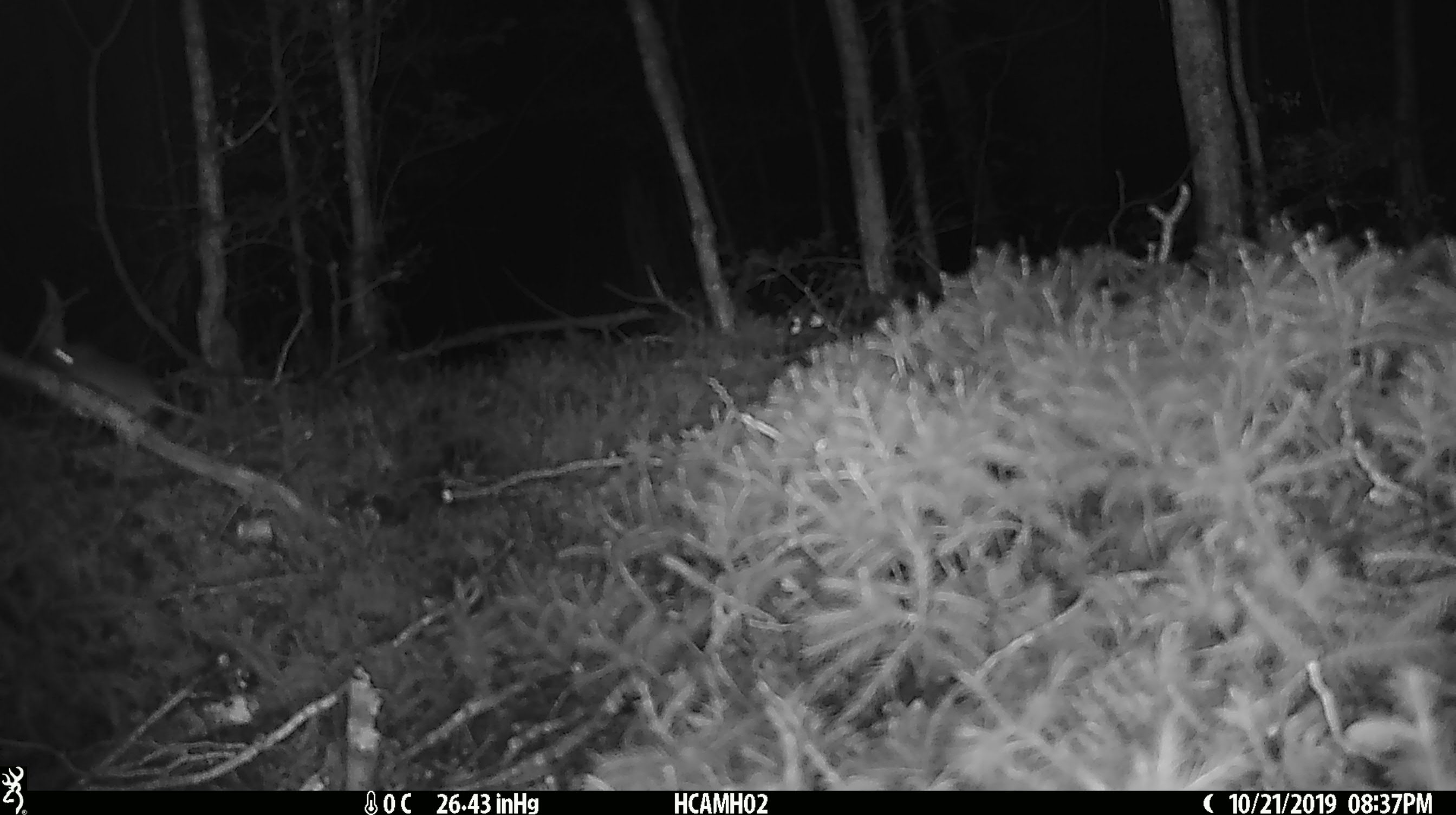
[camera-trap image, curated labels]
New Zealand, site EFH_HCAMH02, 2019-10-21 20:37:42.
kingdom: Animalia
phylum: Chordata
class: Mammalia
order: Rodentia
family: Muridae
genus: Mus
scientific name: Mus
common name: mouse